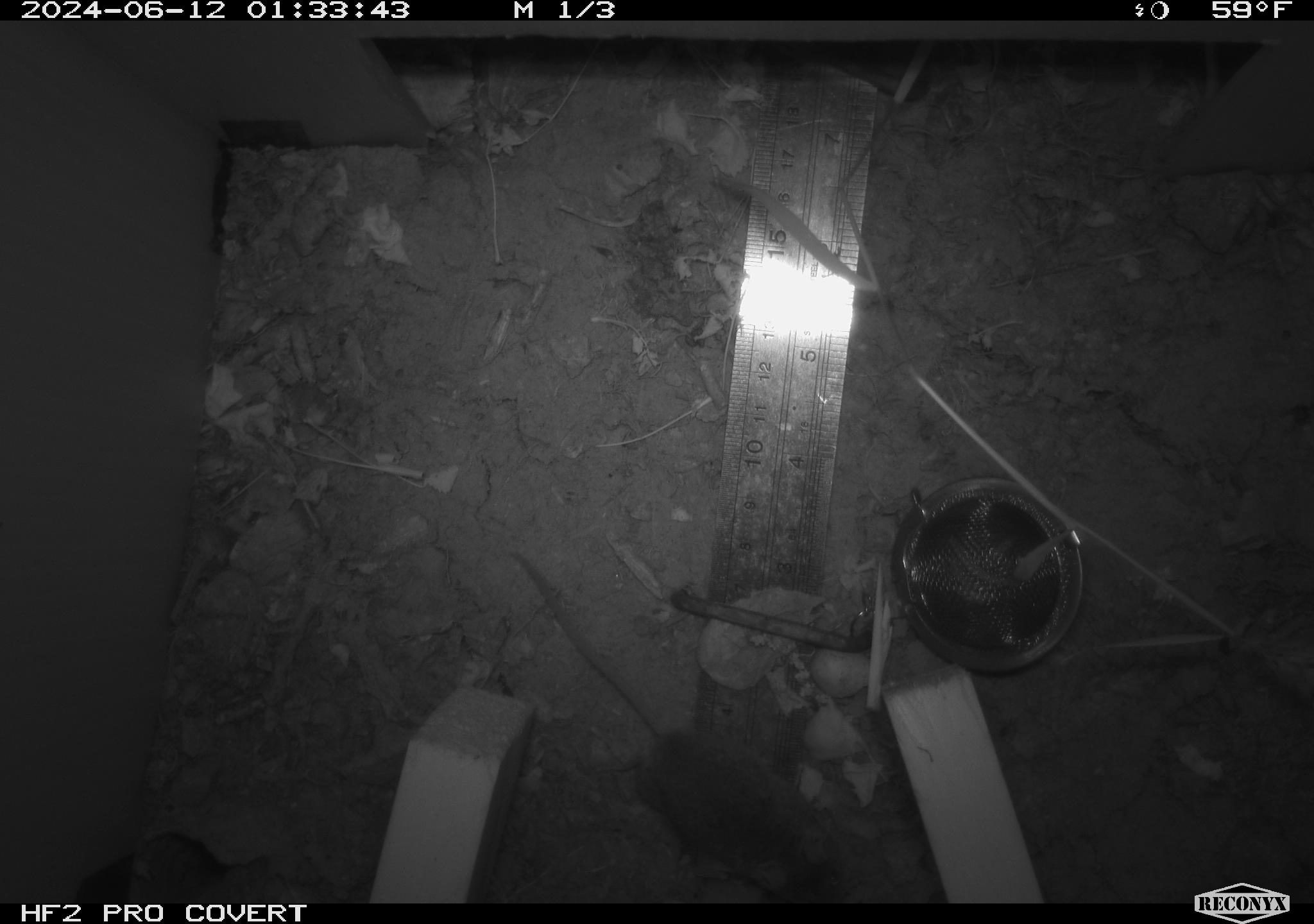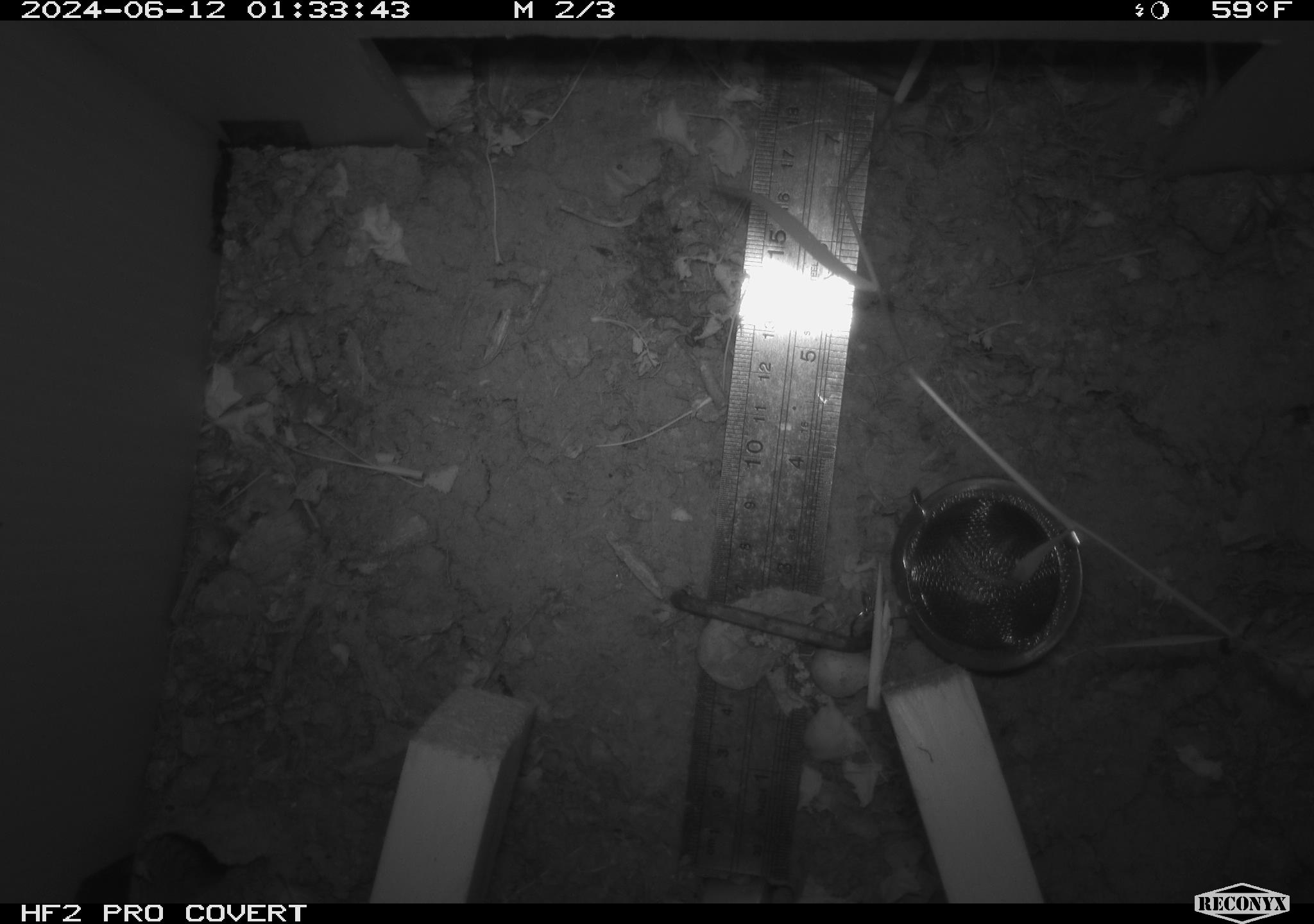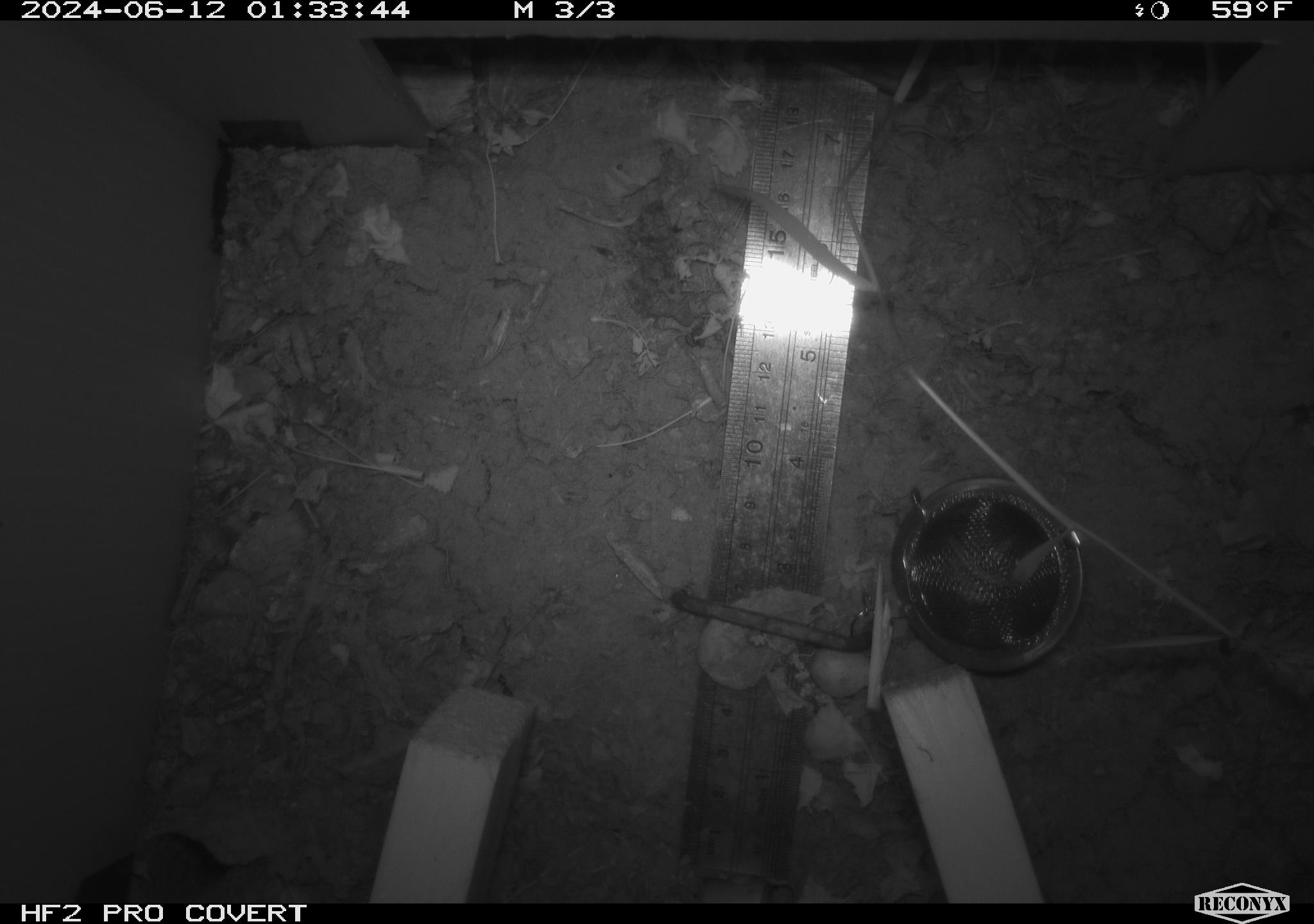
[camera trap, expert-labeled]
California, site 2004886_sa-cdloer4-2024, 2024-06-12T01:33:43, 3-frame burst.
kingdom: Animalia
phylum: Chordata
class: Mammalia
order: Rodentia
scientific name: Rodentia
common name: rodent